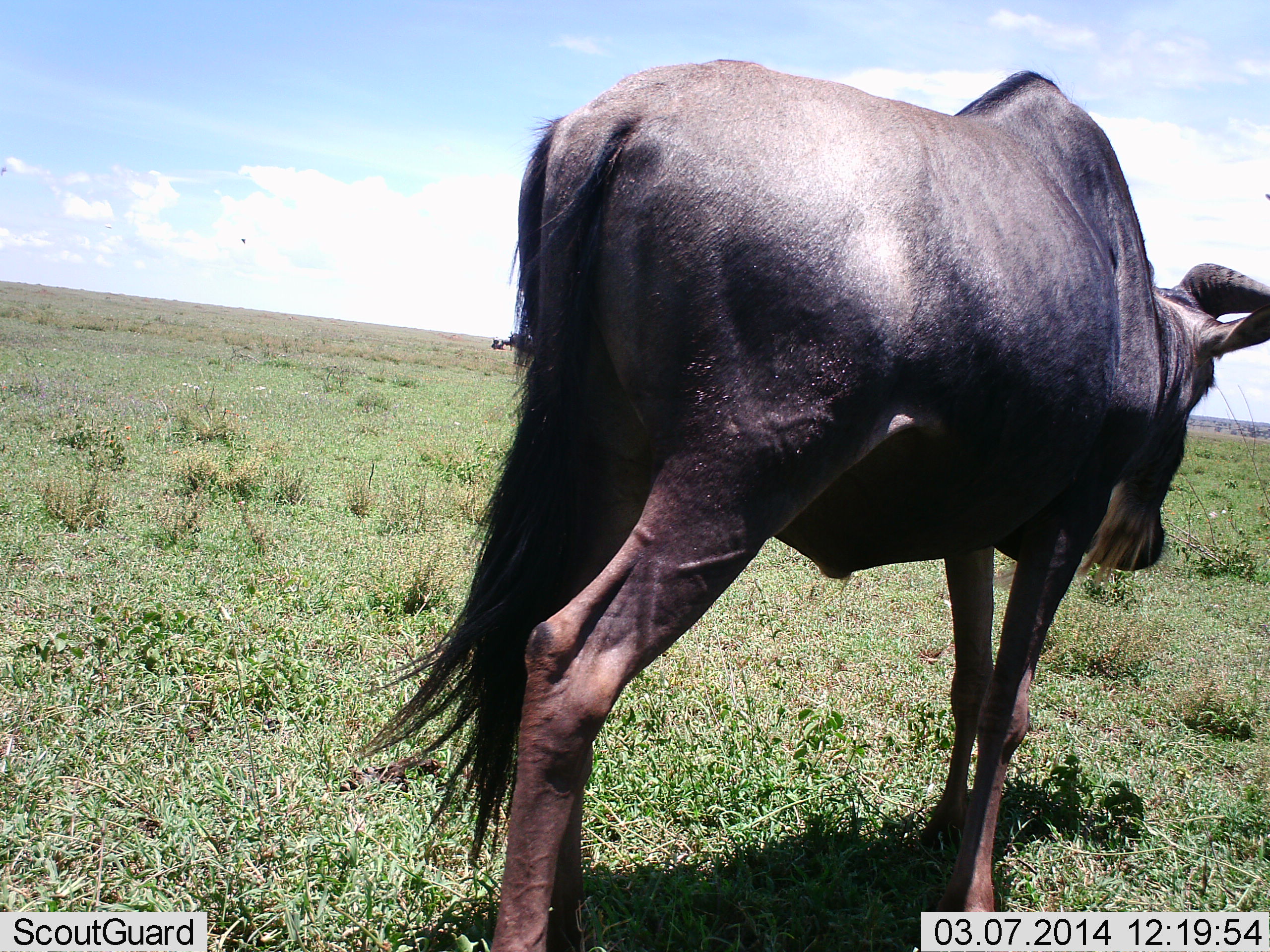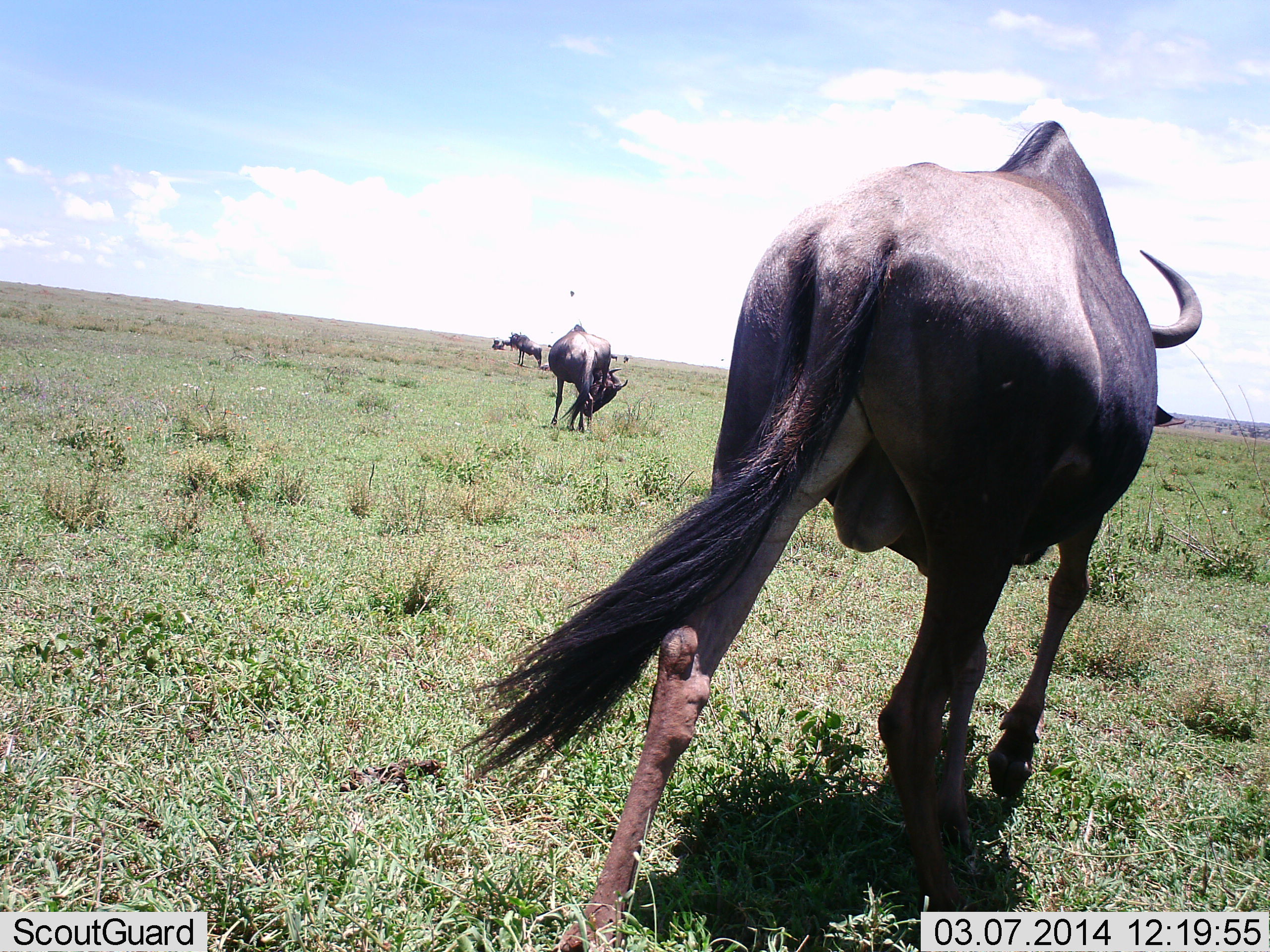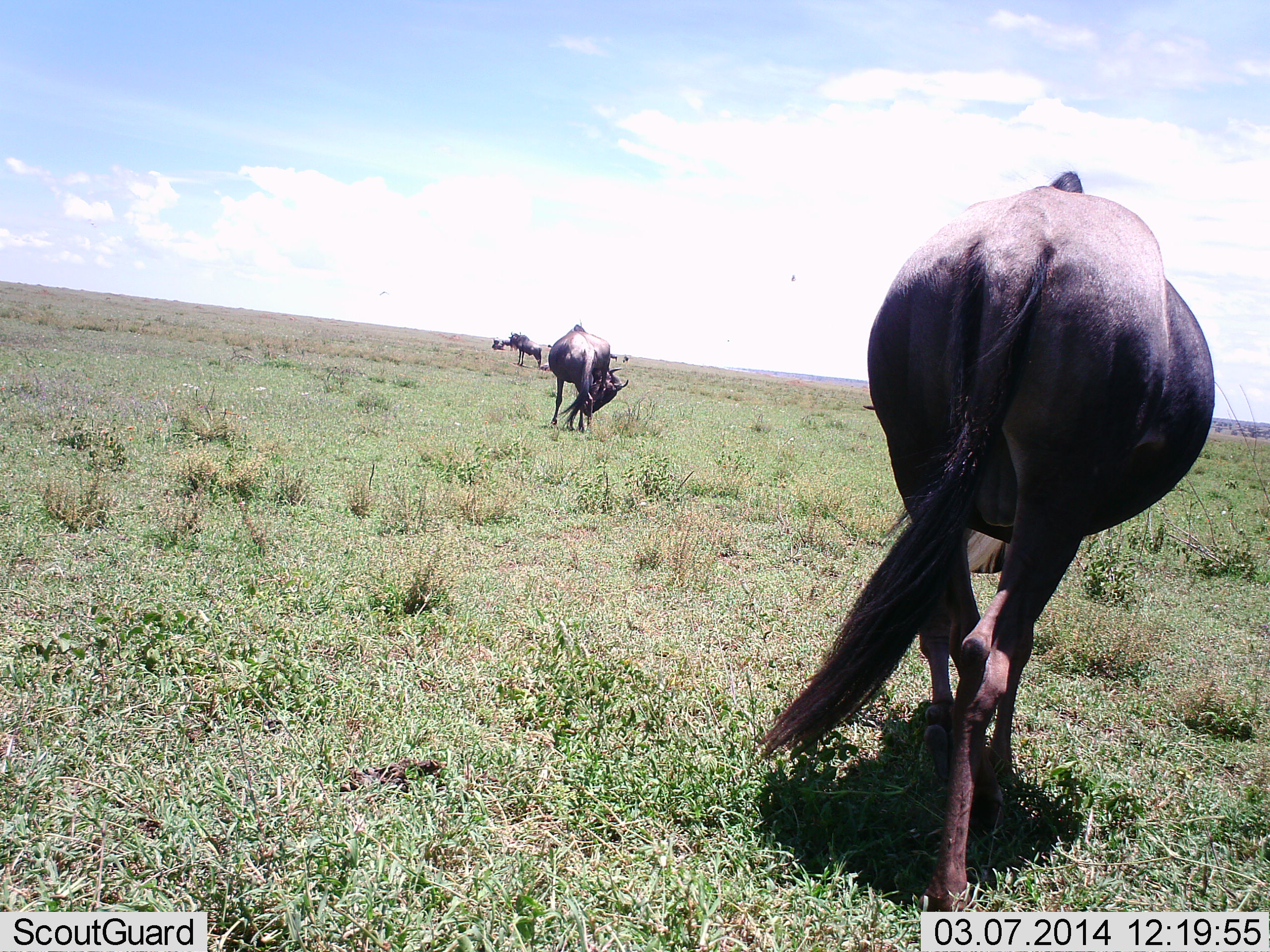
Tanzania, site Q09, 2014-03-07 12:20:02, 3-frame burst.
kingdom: Animalia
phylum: Chordata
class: Mammalia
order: Artiodactyla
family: Bovidae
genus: Connochaetes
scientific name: Connochaetes taurinus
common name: blue wildebeest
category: wildebeest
Wildebeest (blue wildebeest) (Connochaetes taurinus), count 4. Behavior (volunteer vote fractions): standing 41%, resting 7%, moving 86%, interacting 2%. Young present (vote fraction): 0%. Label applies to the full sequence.